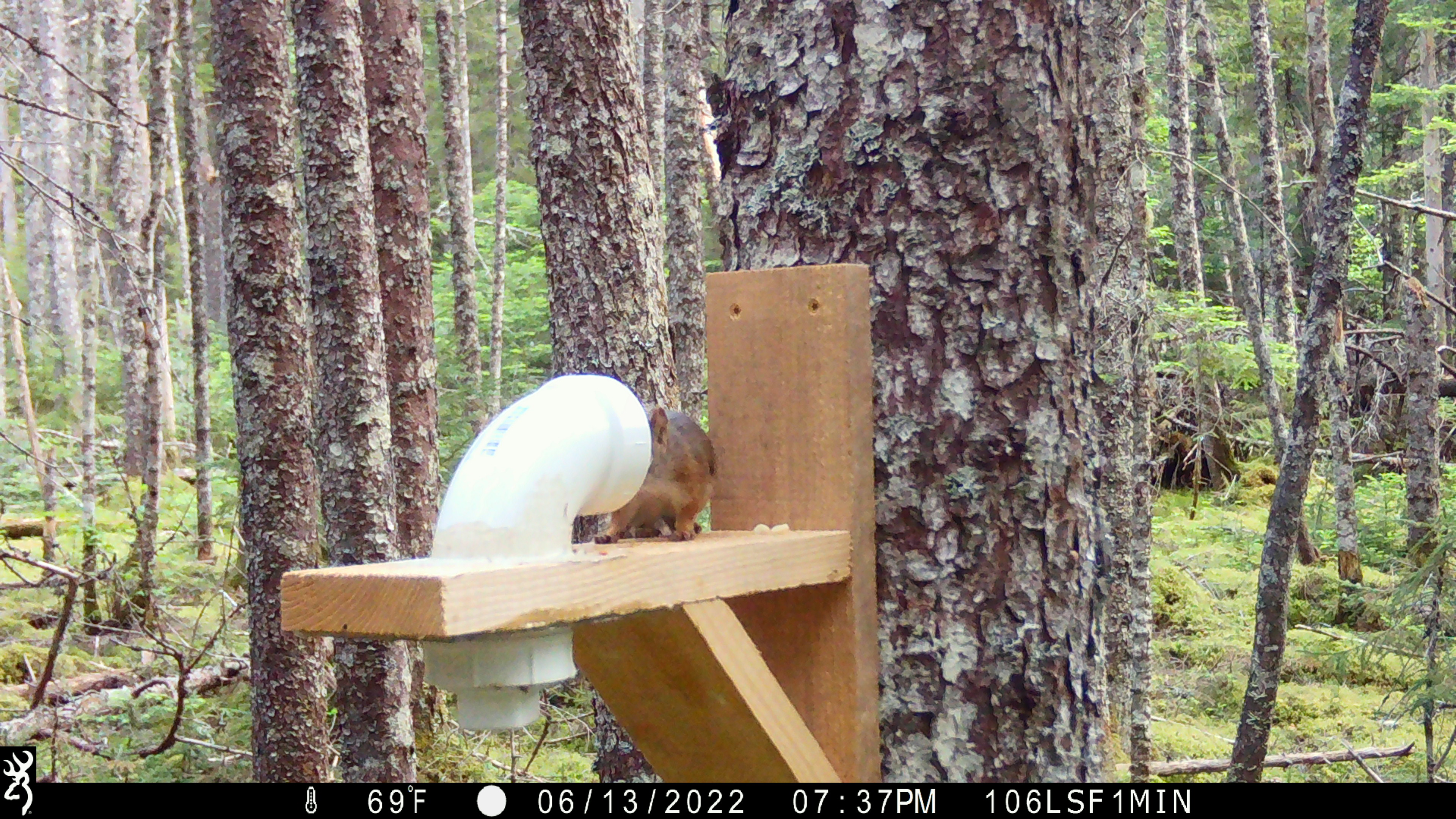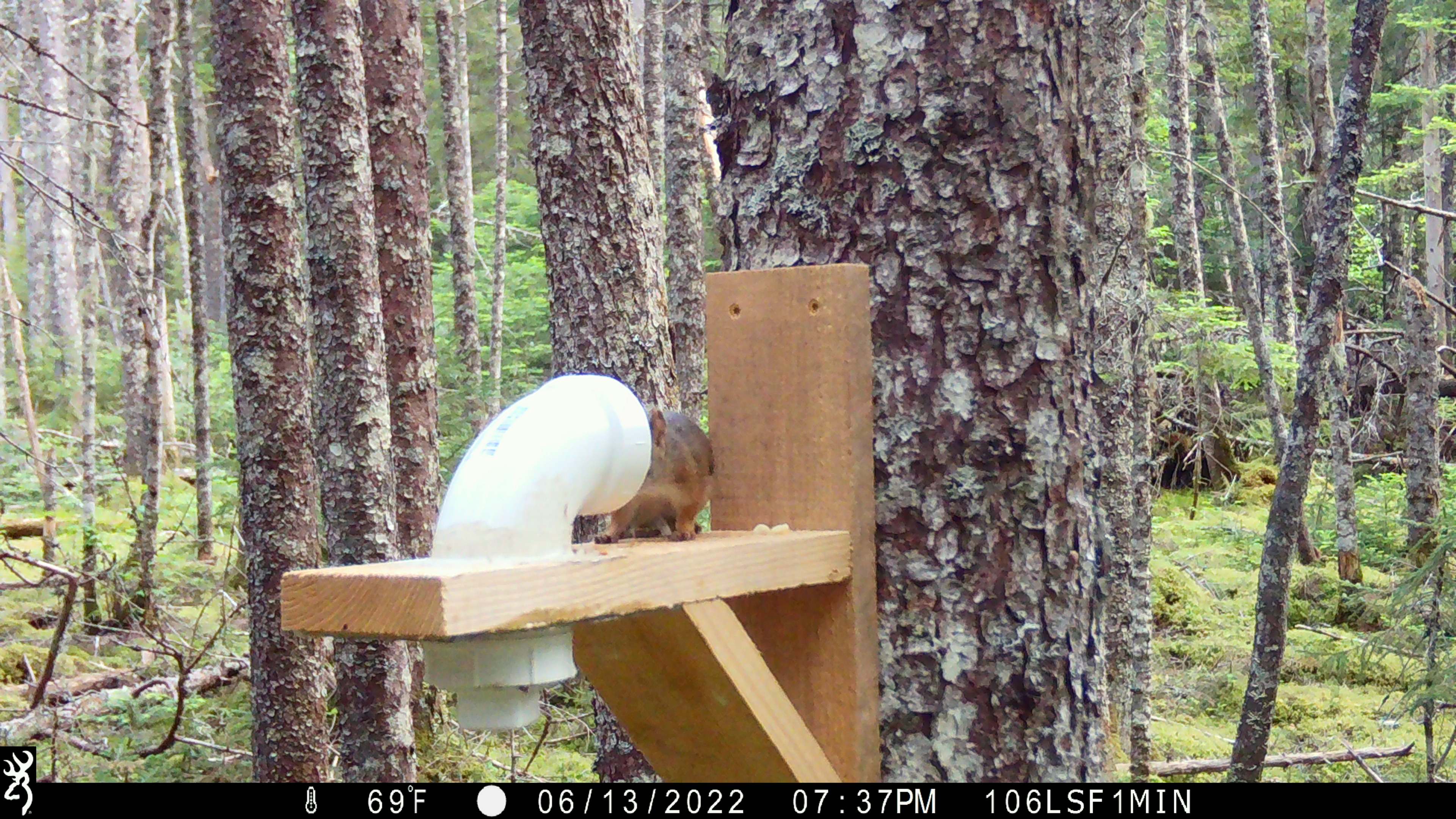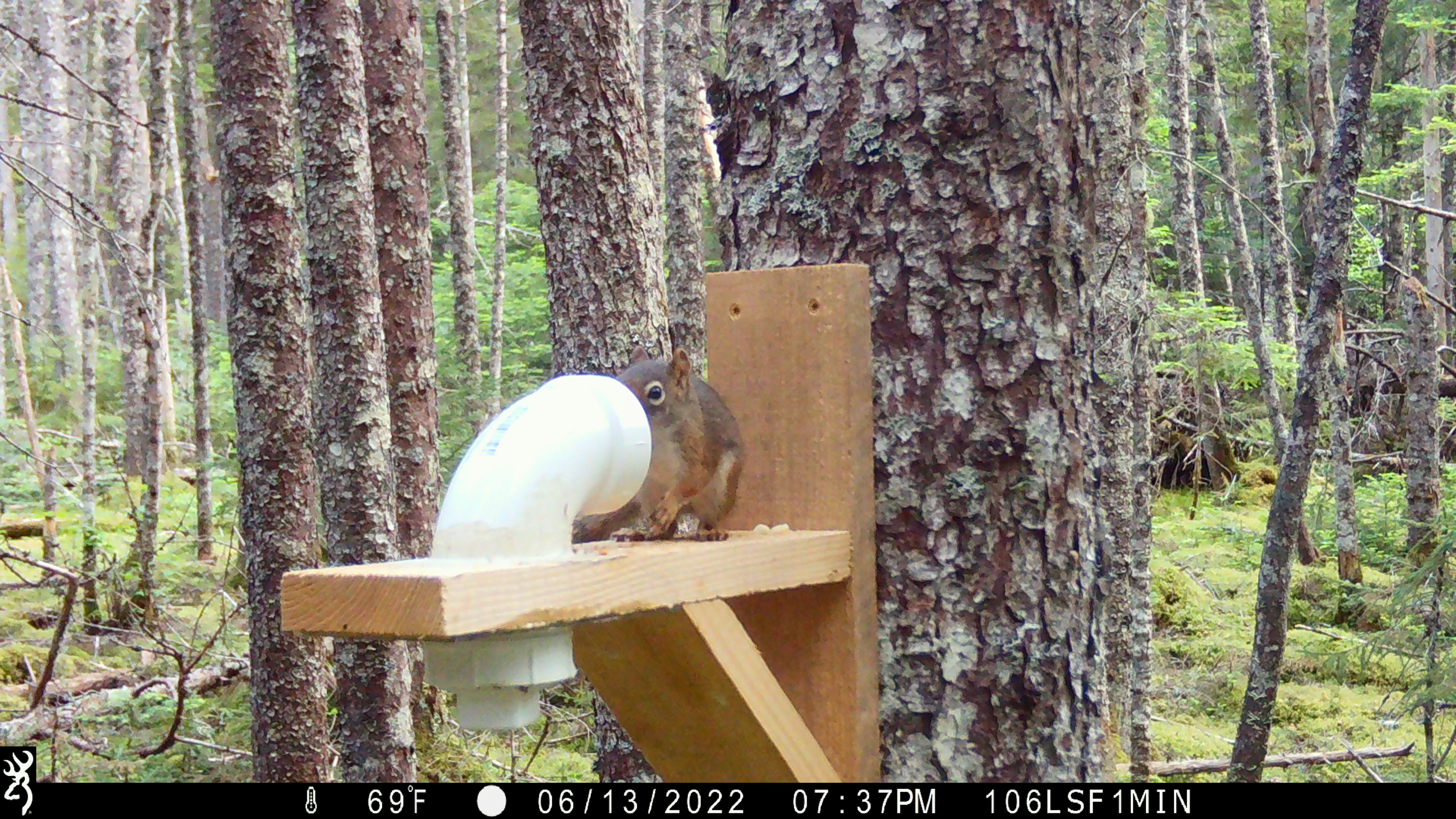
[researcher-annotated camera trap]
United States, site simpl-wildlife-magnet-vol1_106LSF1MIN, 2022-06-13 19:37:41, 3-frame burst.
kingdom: Animalia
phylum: Chordata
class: Mammalia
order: Rodentia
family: Sciuridae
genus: Tamiasciurus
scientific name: Tamiasciurus hudsonicus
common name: red squirrel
Red squirrel (Tamiasciurus hudsonicus).